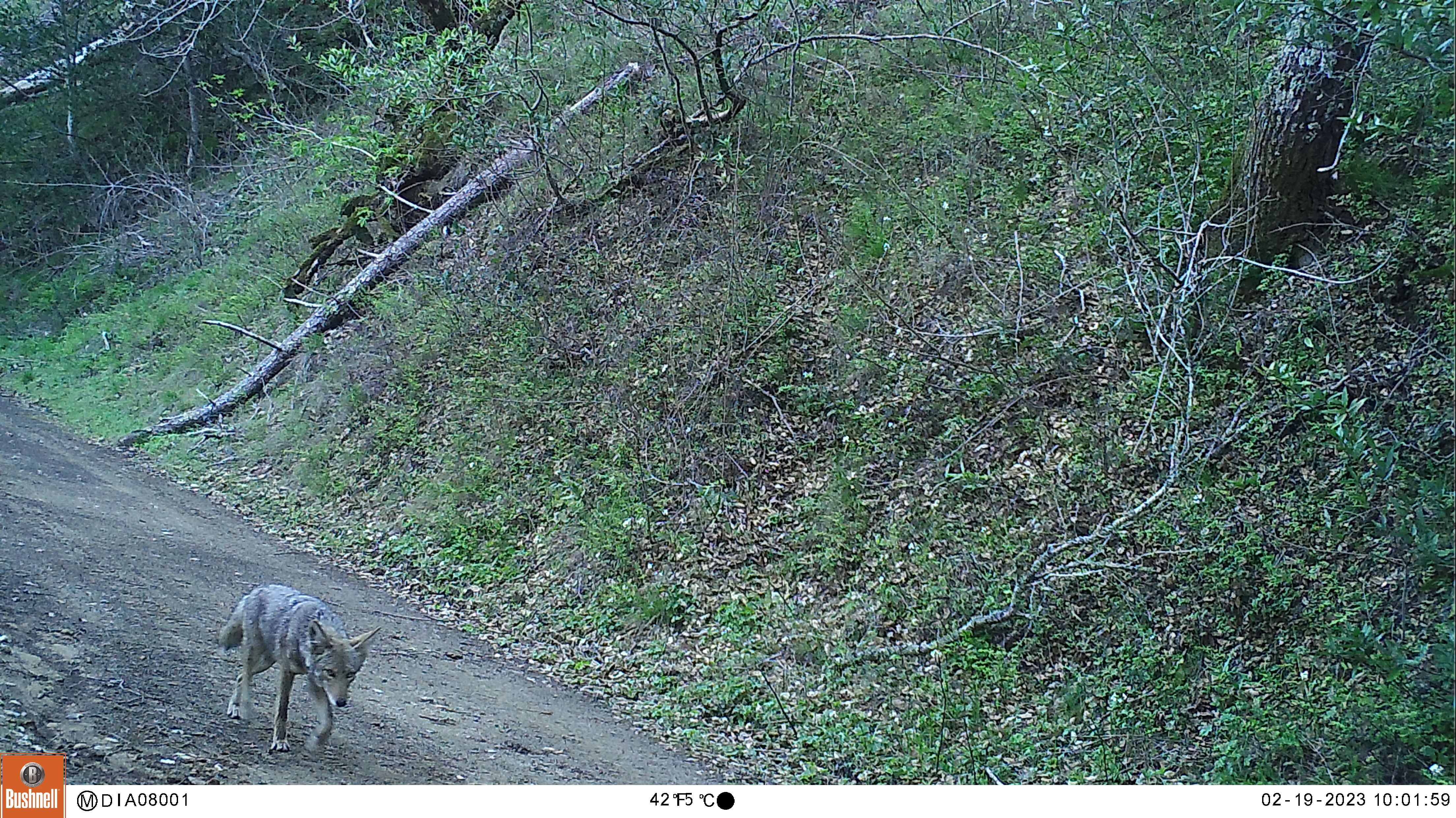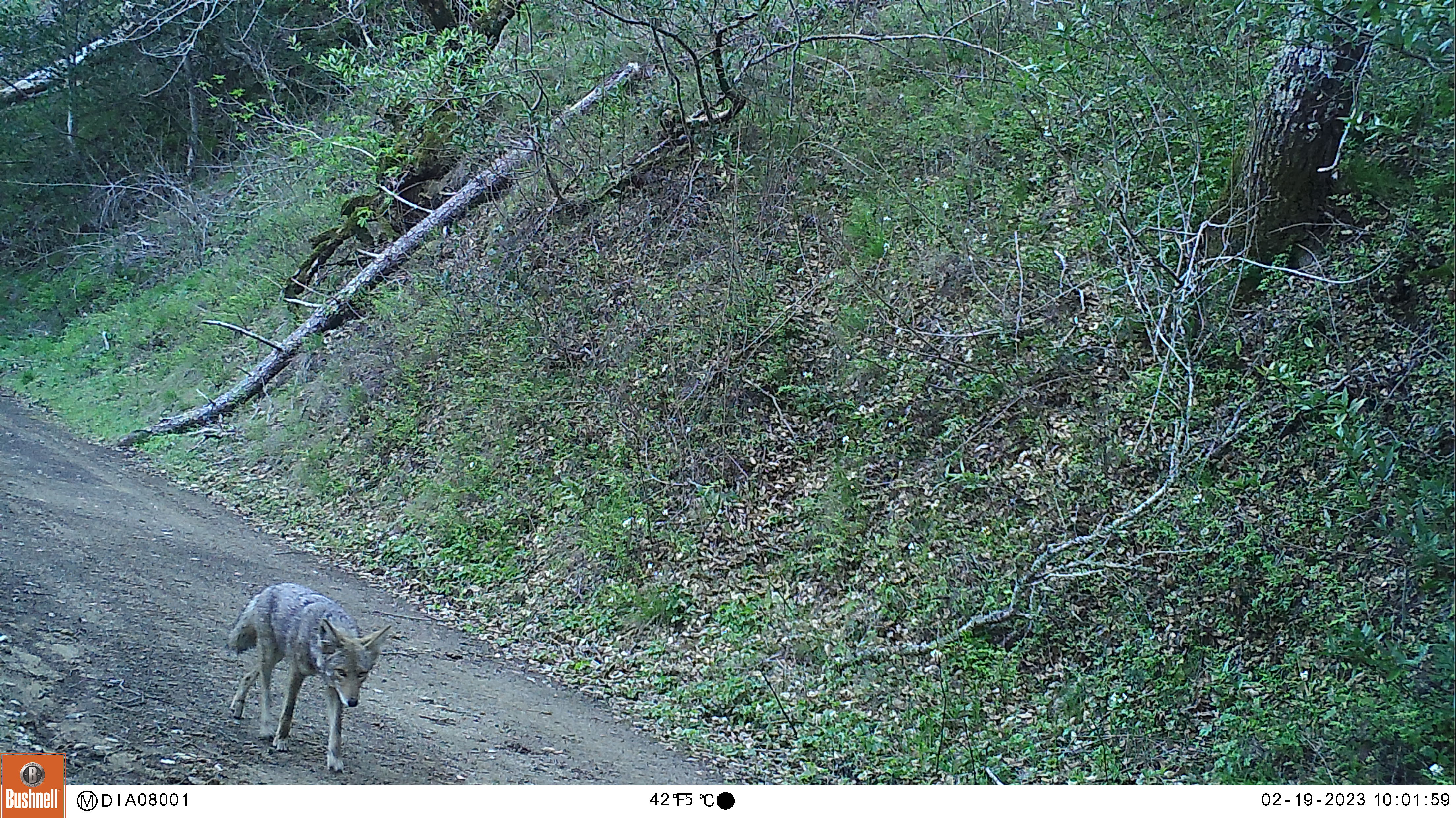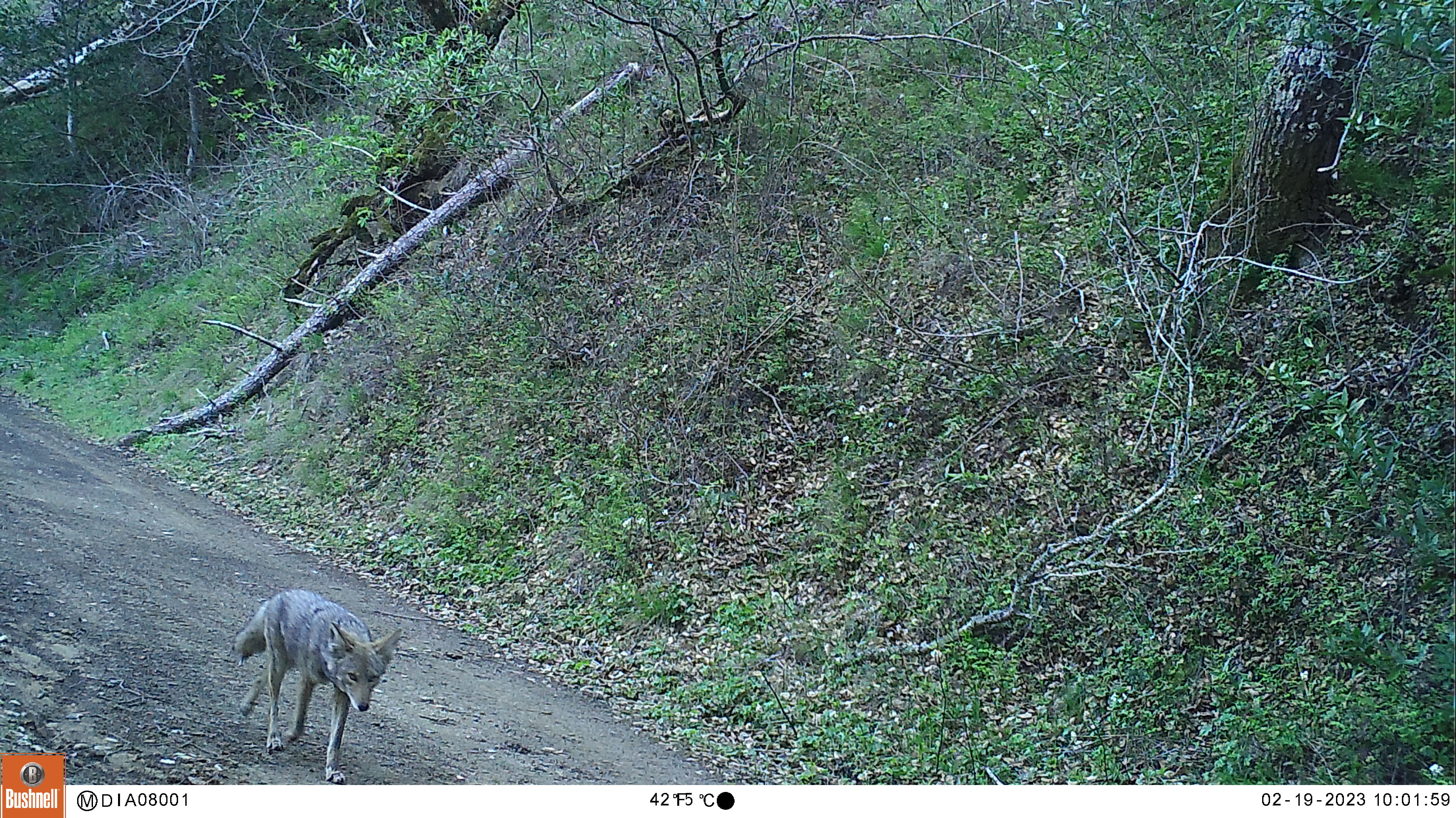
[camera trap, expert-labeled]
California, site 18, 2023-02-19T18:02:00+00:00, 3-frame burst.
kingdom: Animalia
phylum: Chordata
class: Mammalia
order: Carnivora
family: Canidae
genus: Canis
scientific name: Canis latrans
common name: coyote